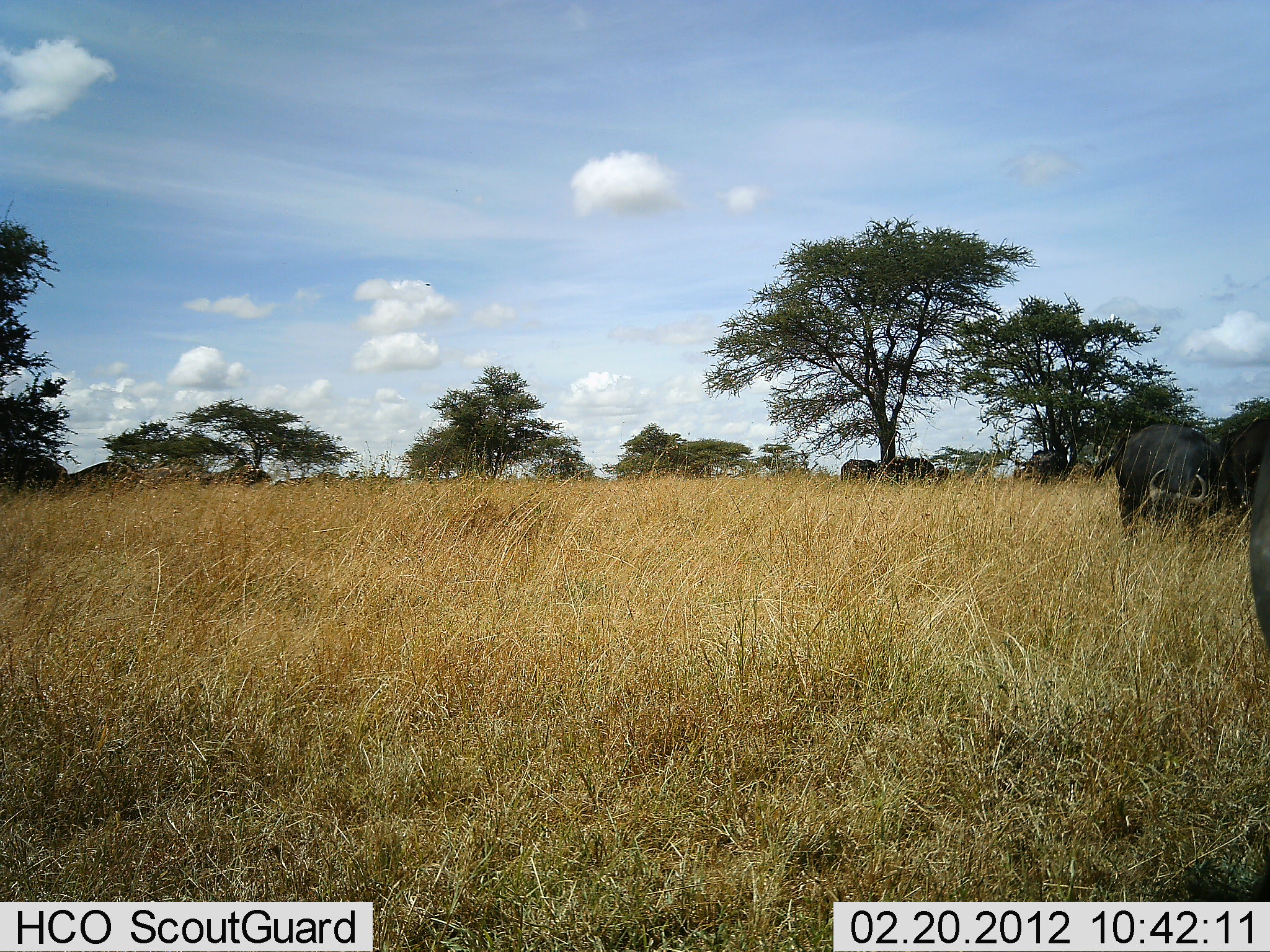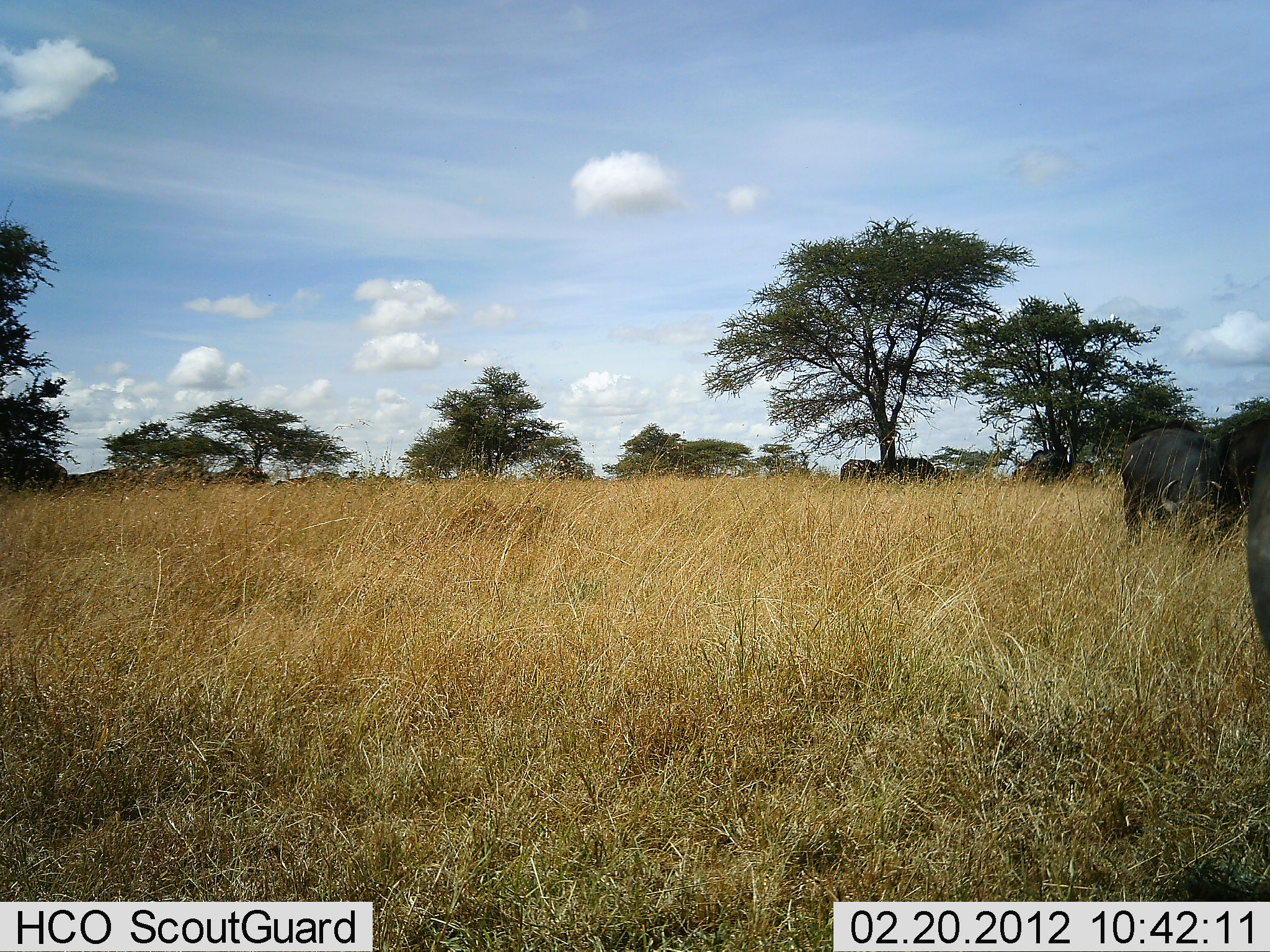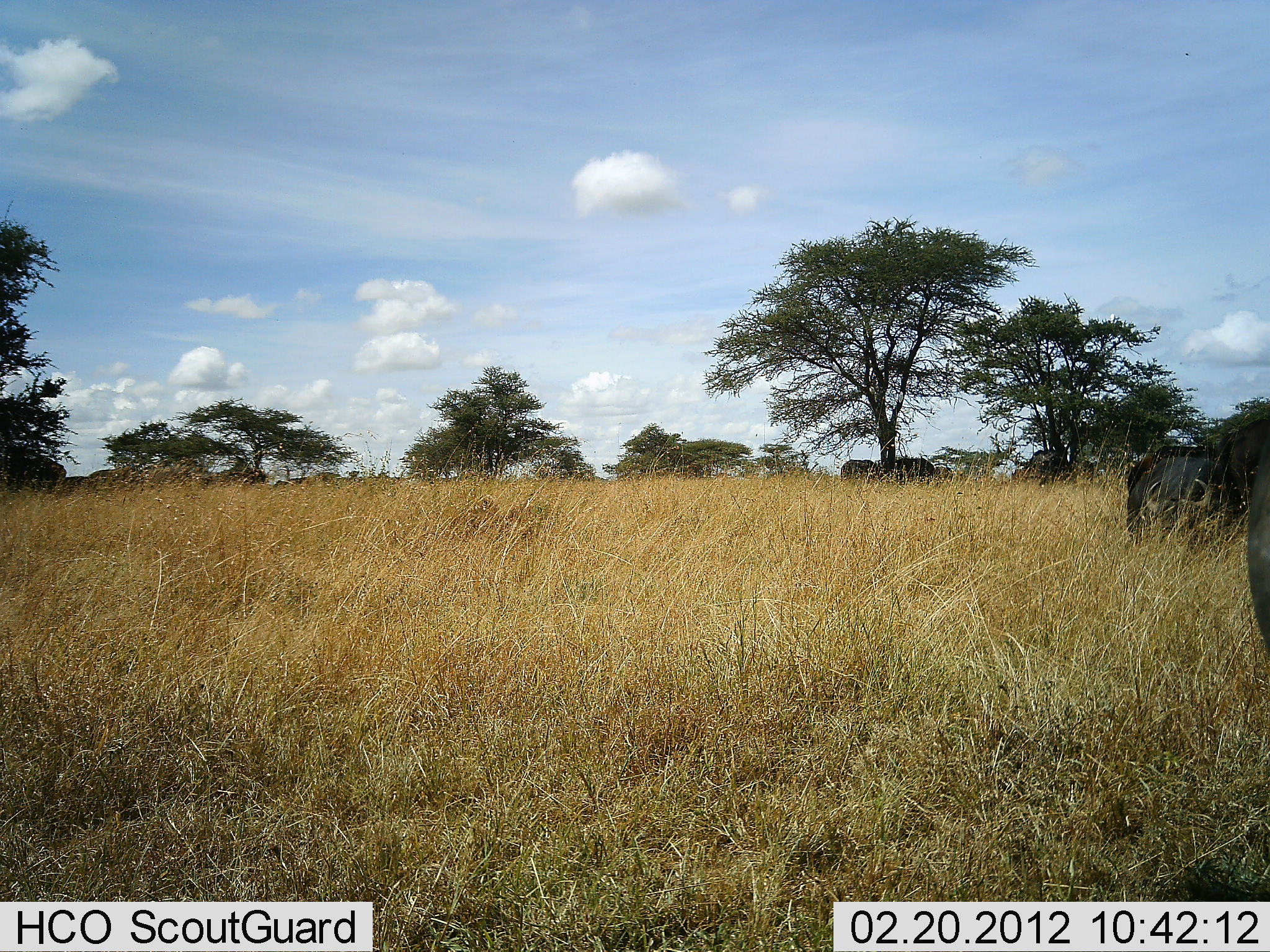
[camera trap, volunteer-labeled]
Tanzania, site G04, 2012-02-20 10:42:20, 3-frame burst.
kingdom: Animalia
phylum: Chordata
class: Mammalia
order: Artiodactyla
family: Bovidae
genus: Syncerus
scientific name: Syncerus caffer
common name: cape buffalo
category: buffalo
Buffalo (cape buffalo) (Syncerus caffer), count 8. Behavior (volunteer vote fractions): standing 69%, resting 0%, moving 31%, interacting 0%. Young present (vote fraction): 0%. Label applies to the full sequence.